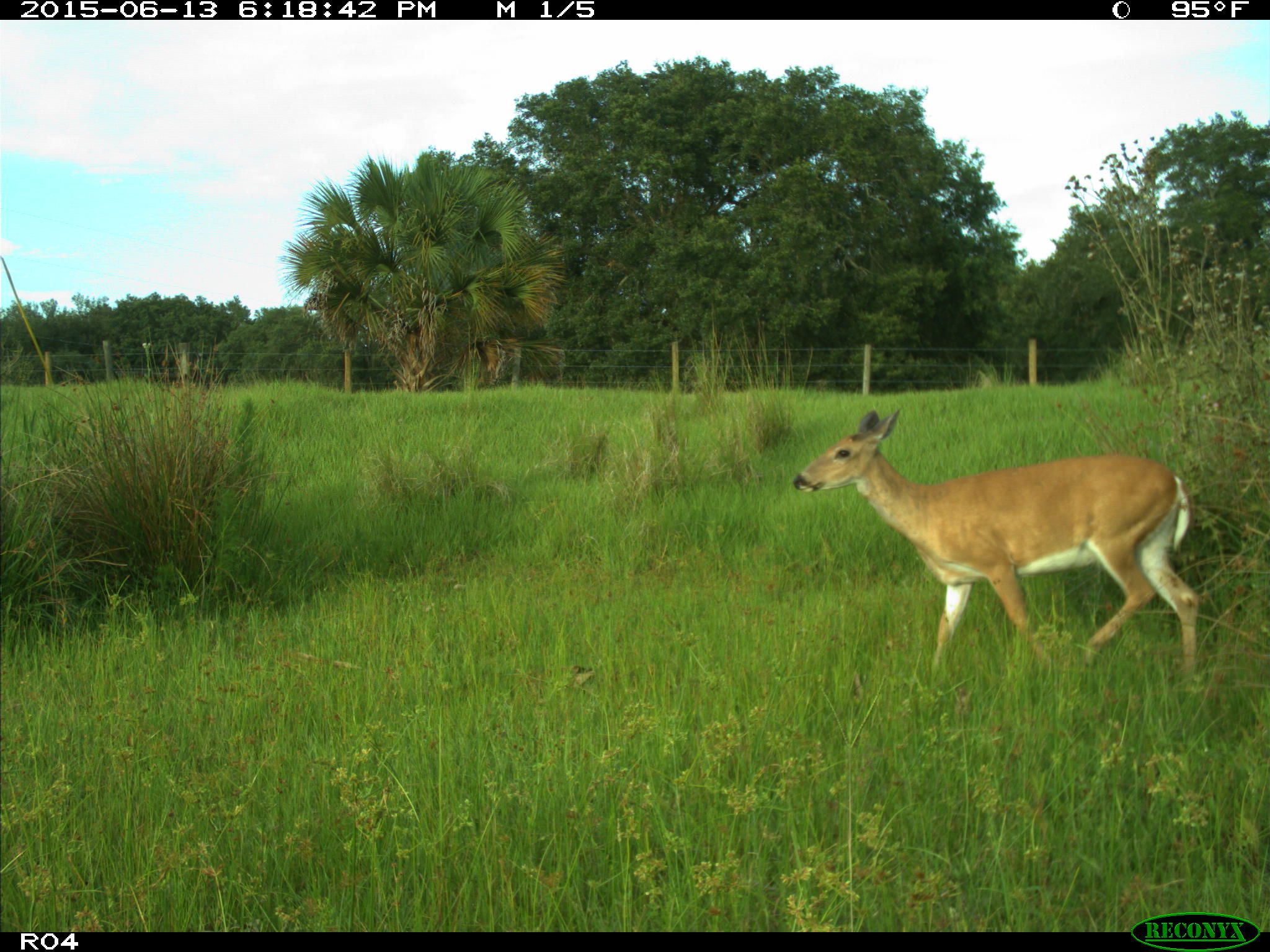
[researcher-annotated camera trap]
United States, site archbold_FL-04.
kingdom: Animalia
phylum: Chordata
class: Mammalia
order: Artiodactyla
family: Cervidae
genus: Odocoileus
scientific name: Odocoileus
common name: deer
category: unidentified deer